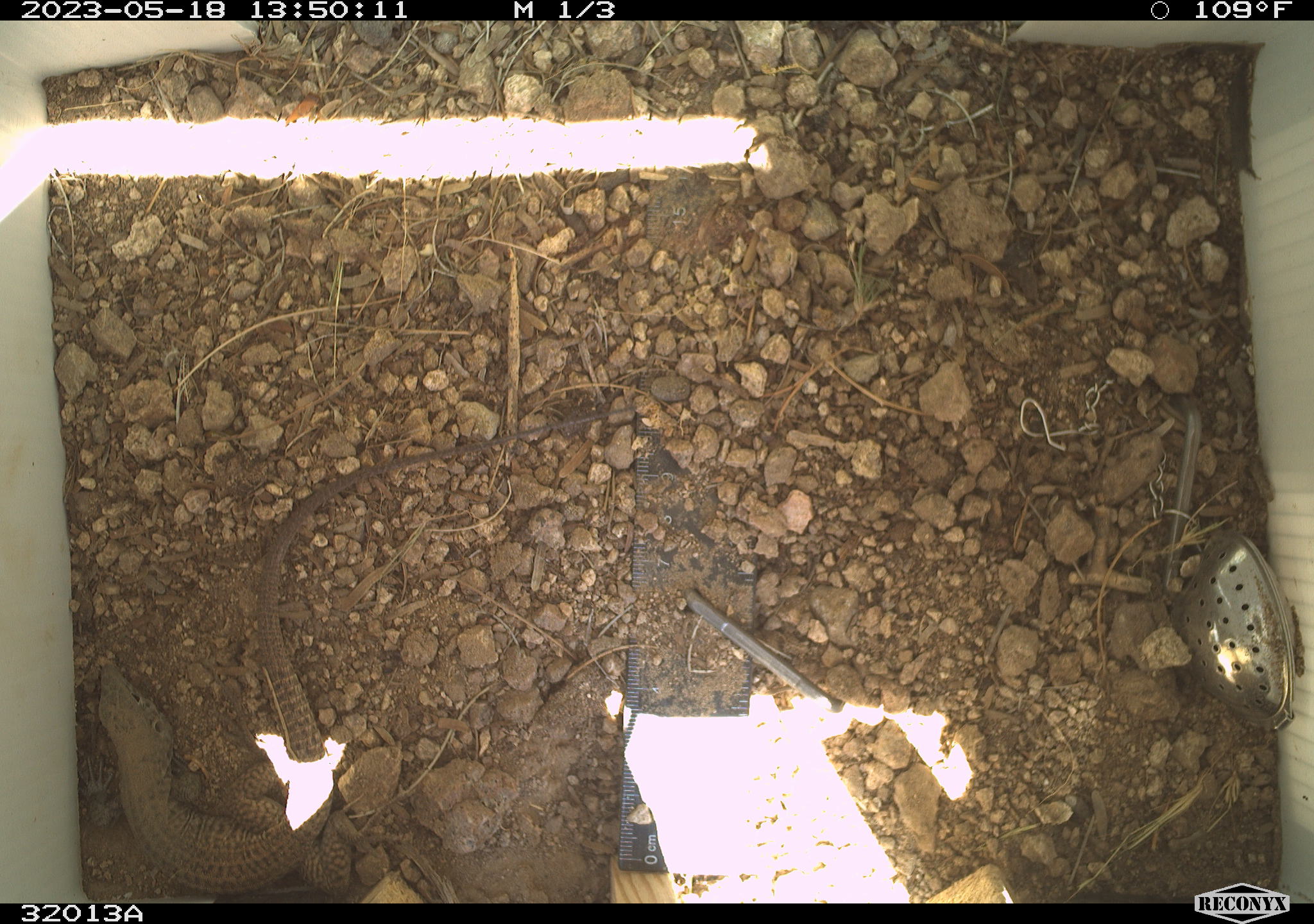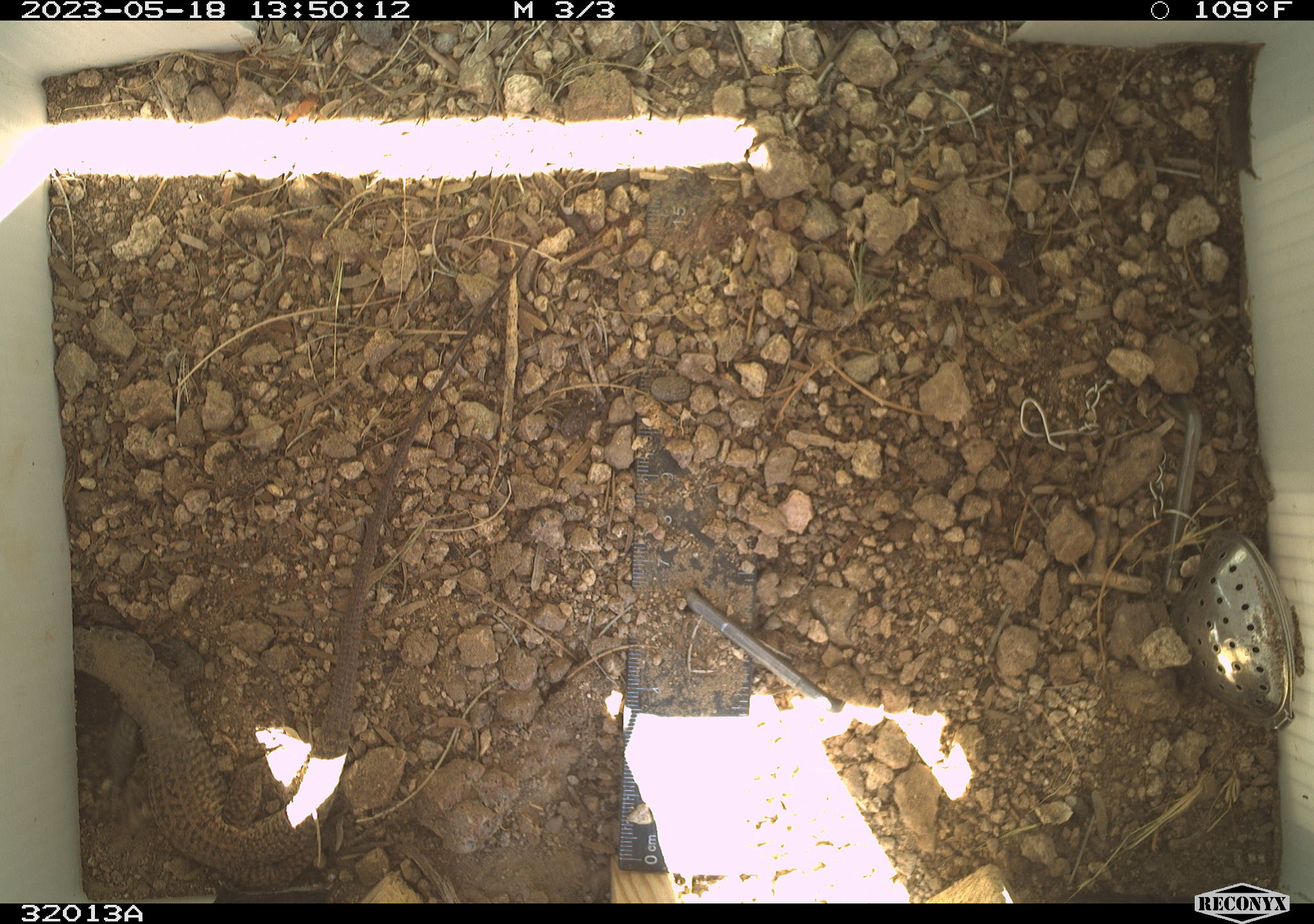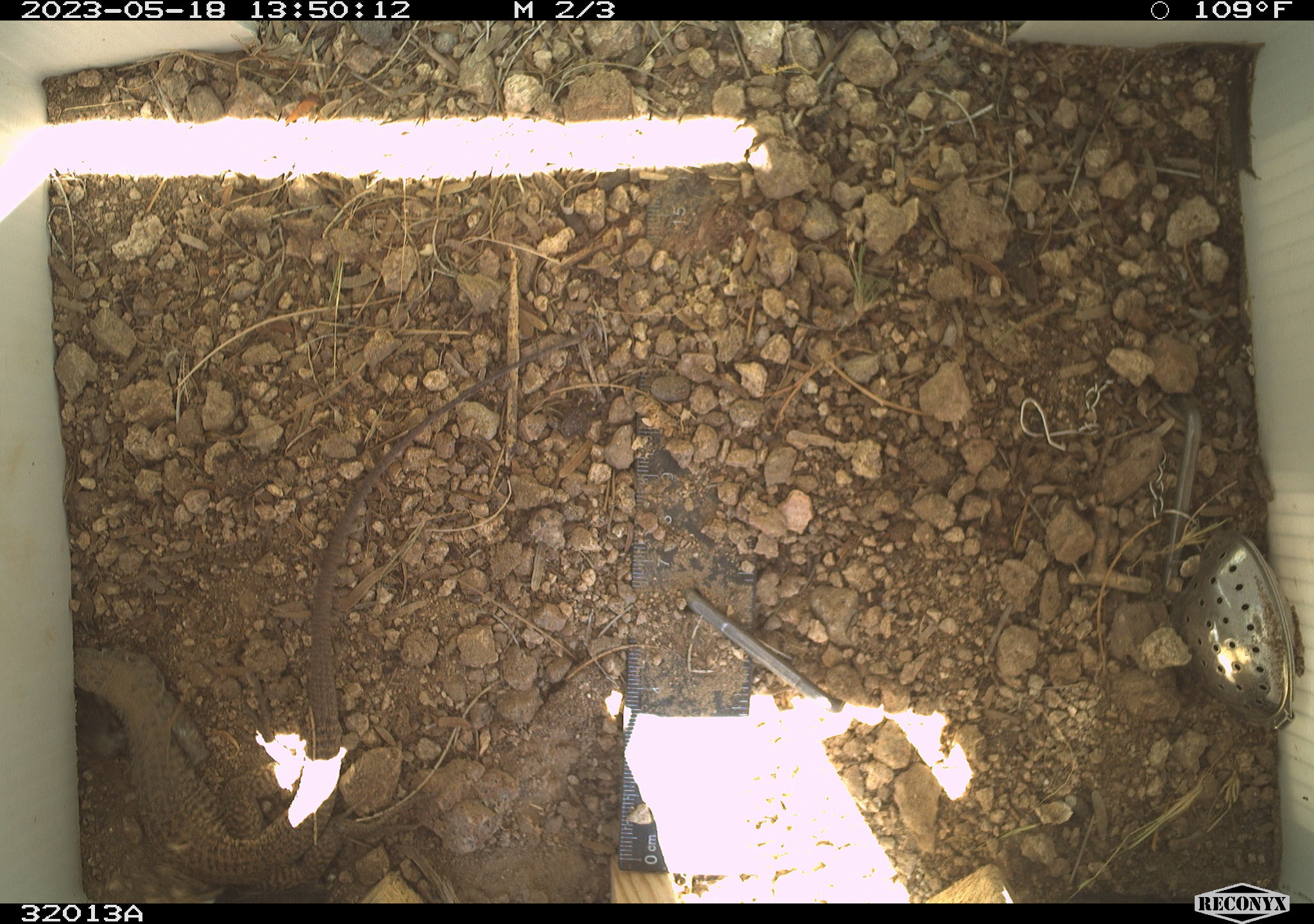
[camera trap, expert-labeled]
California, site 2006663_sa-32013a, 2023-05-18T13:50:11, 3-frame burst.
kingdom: Animalia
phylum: Chordata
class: Reptilia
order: Squamata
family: Teiidae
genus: Aspidoscelis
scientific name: Aspidoscelis tigris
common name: western whiptail